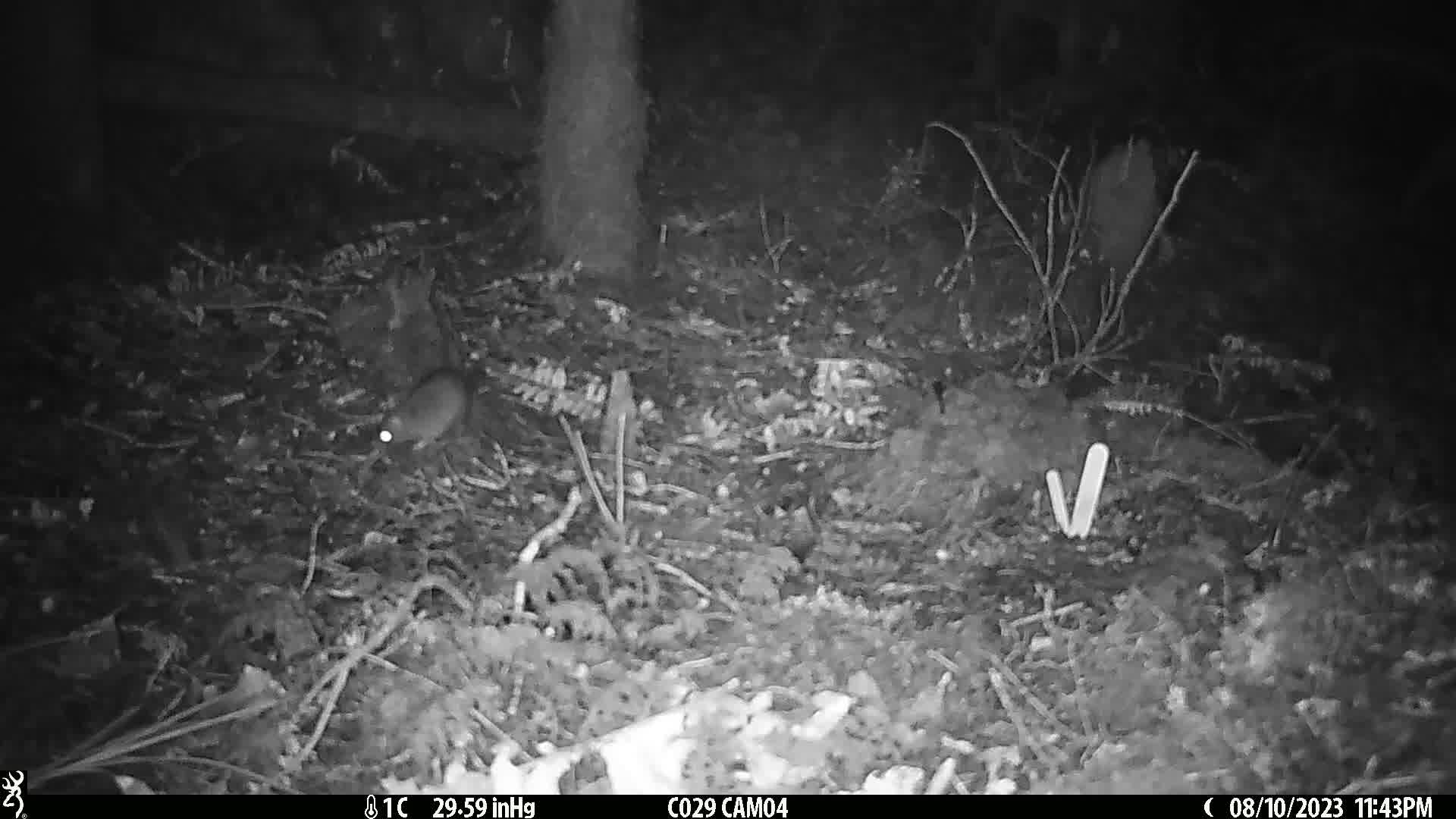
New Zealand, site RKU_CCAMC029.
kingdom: Animalia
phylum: Chordata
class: Mammalia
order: Rodentia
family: Muridae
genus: Rattus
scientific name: Rattus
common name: rat